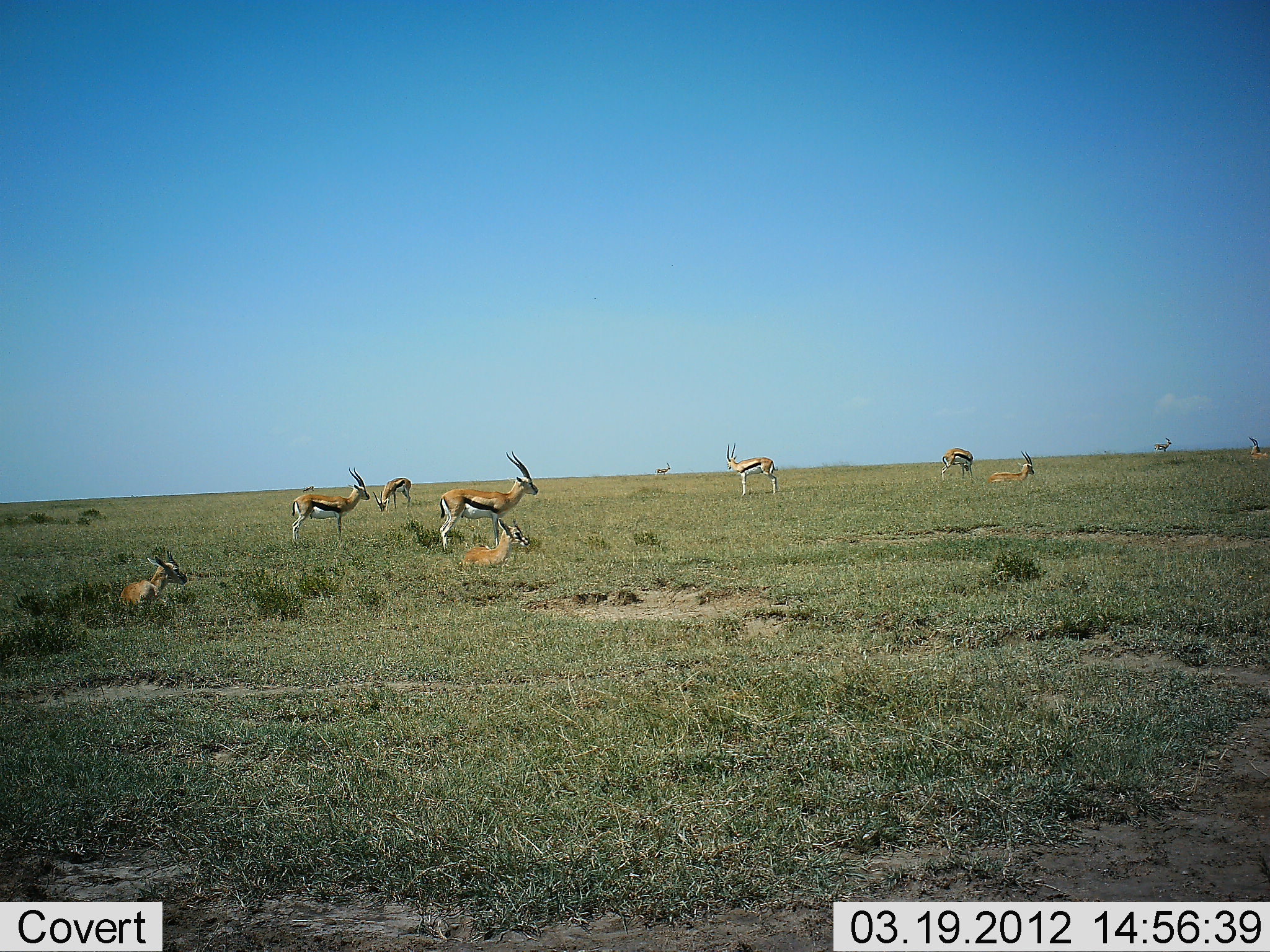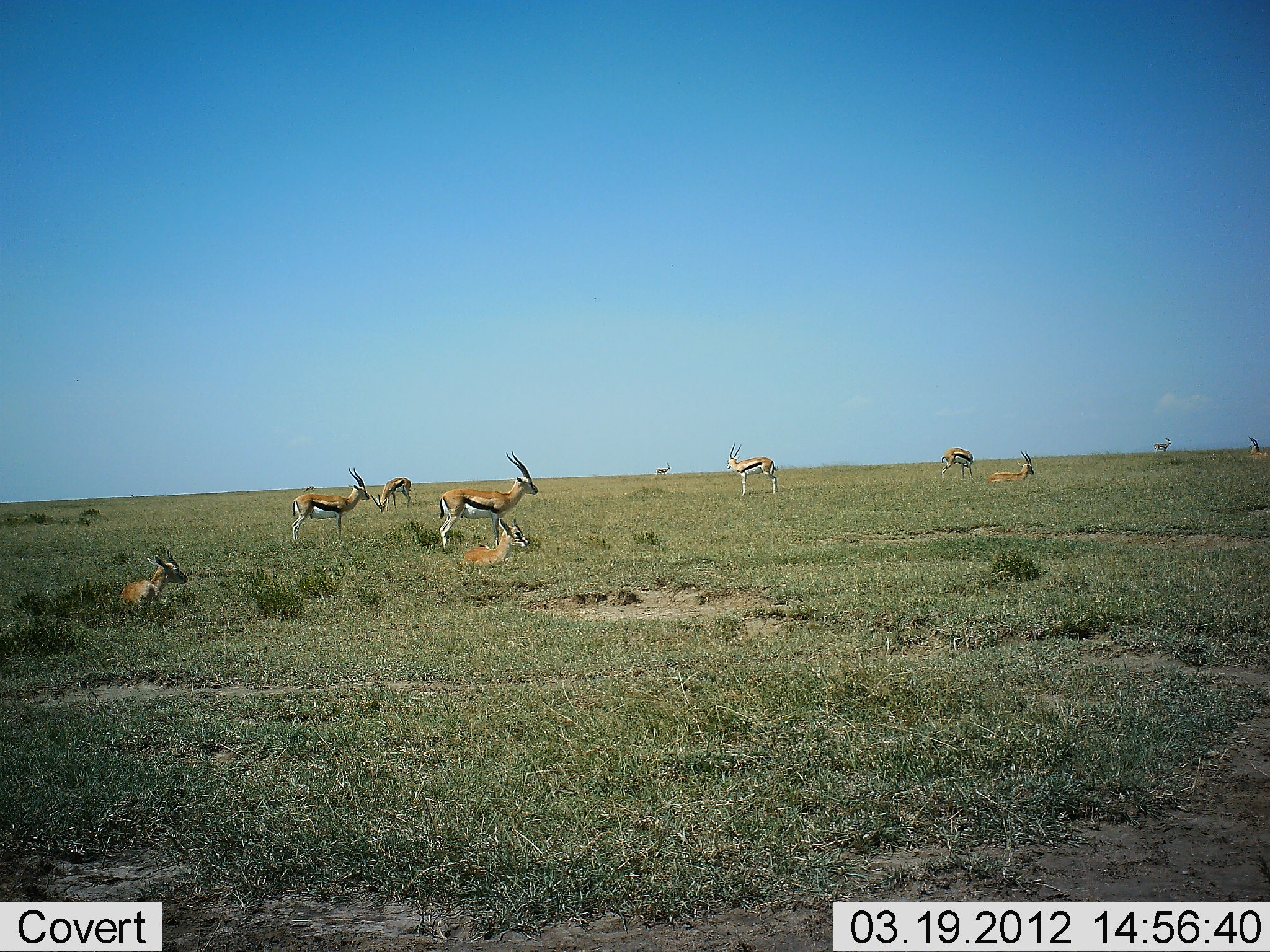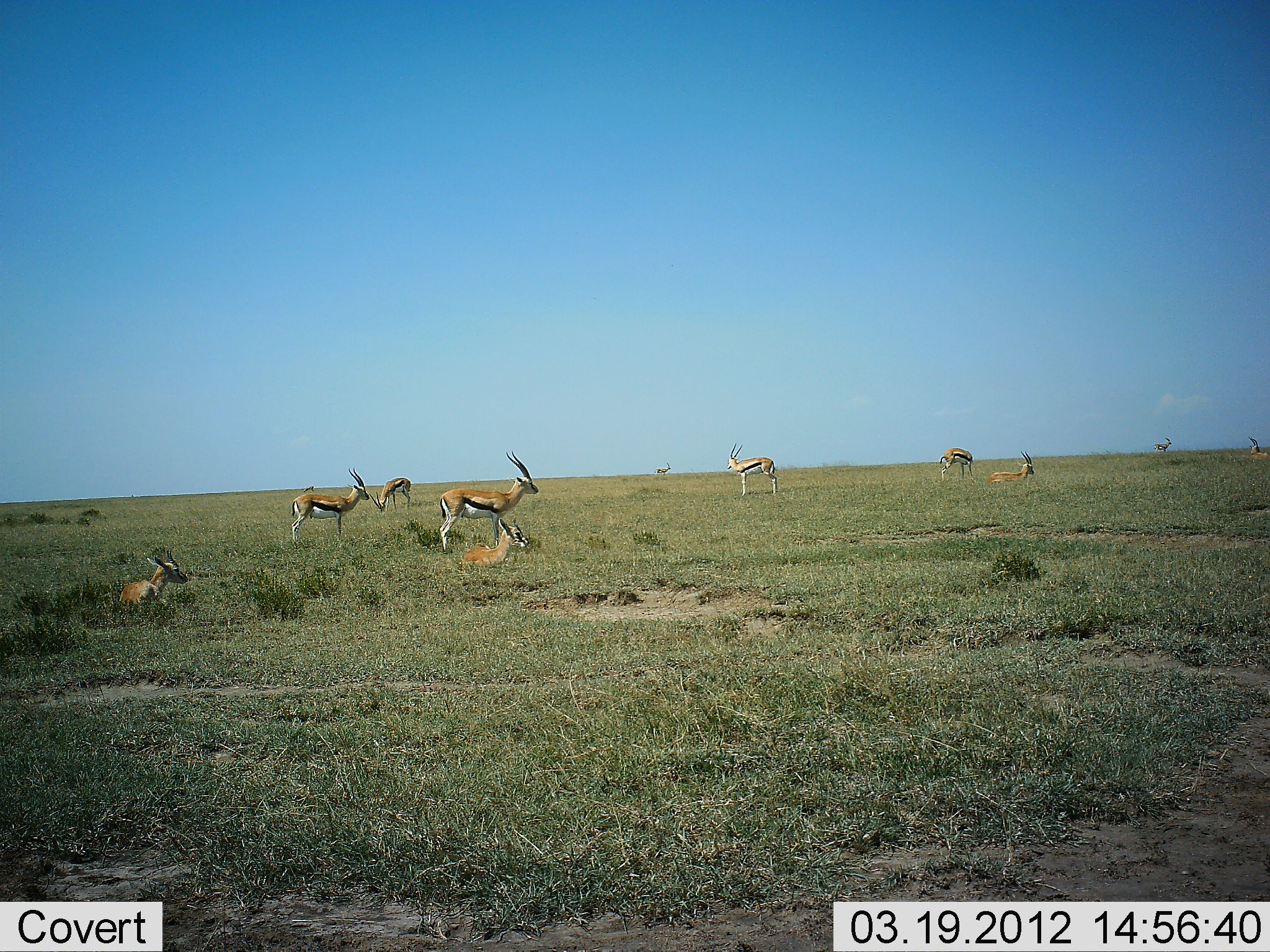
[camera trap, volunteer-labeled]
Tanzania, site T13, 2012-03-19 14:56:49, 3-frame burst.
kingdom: Animalia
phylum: Chordata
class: Mammalia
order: Artiodactyla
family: Bovidae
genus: Eudorcas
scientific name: Eudorcas thomsonii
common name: thomson's gazelle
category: gazellethomsons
Gazellethomsons (thomson's gazelle) (Eudorcas thomsonii), count 11-50. Behavior (volunteer vote fractions): standing 94%, resting 82%, moving 0%, interacting 0%. Young present (vote fraction): 12%. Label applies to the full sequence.